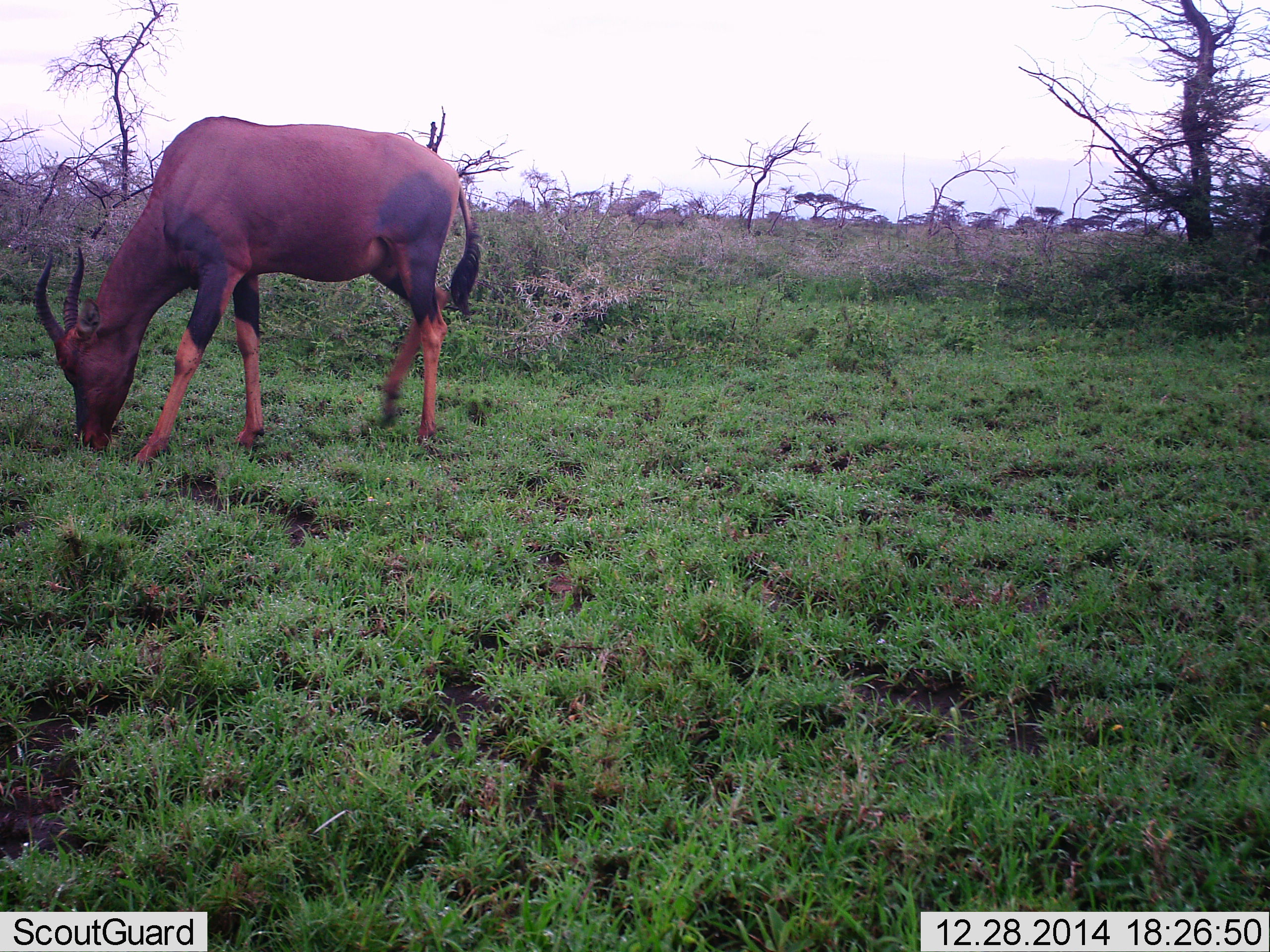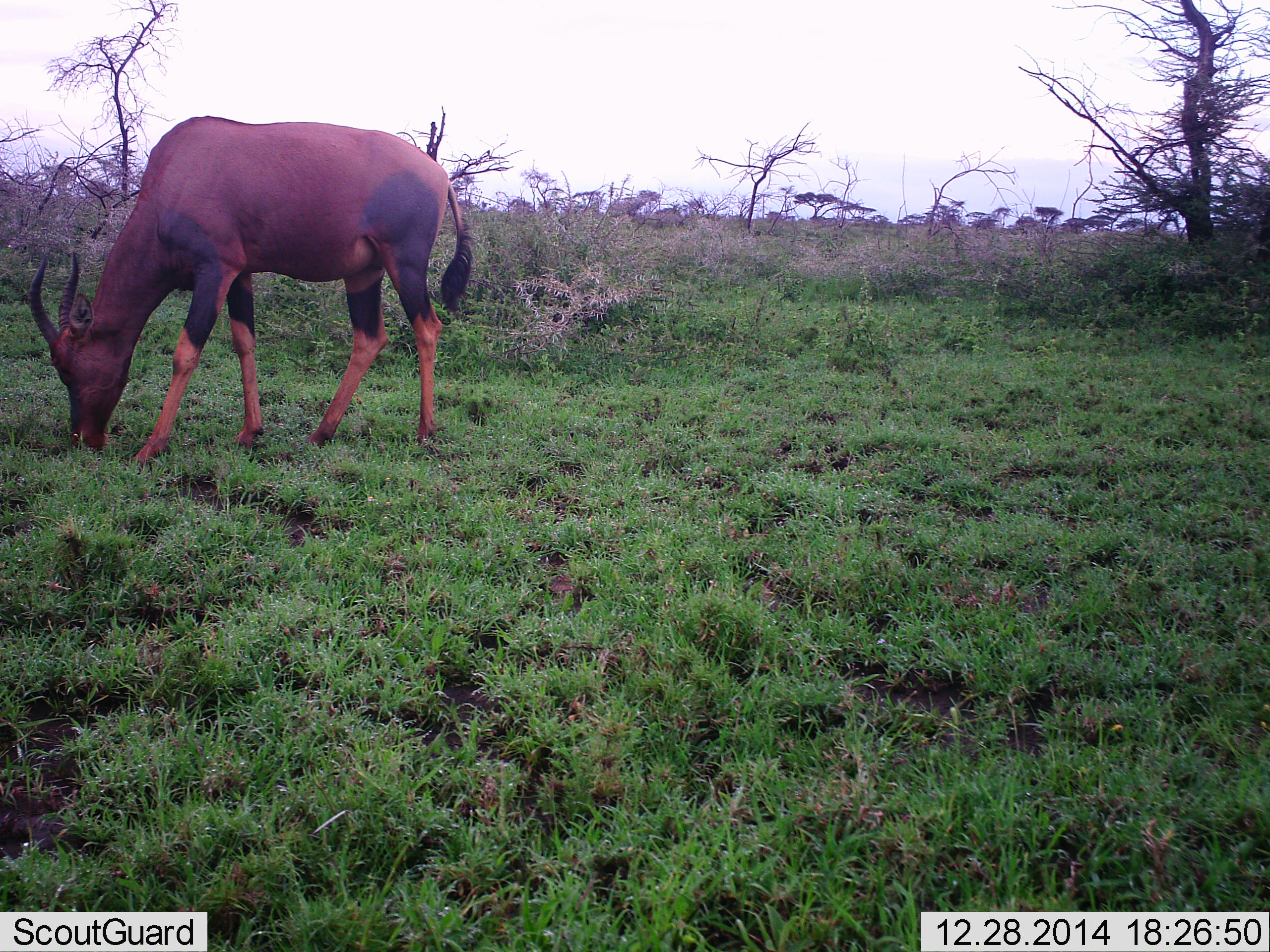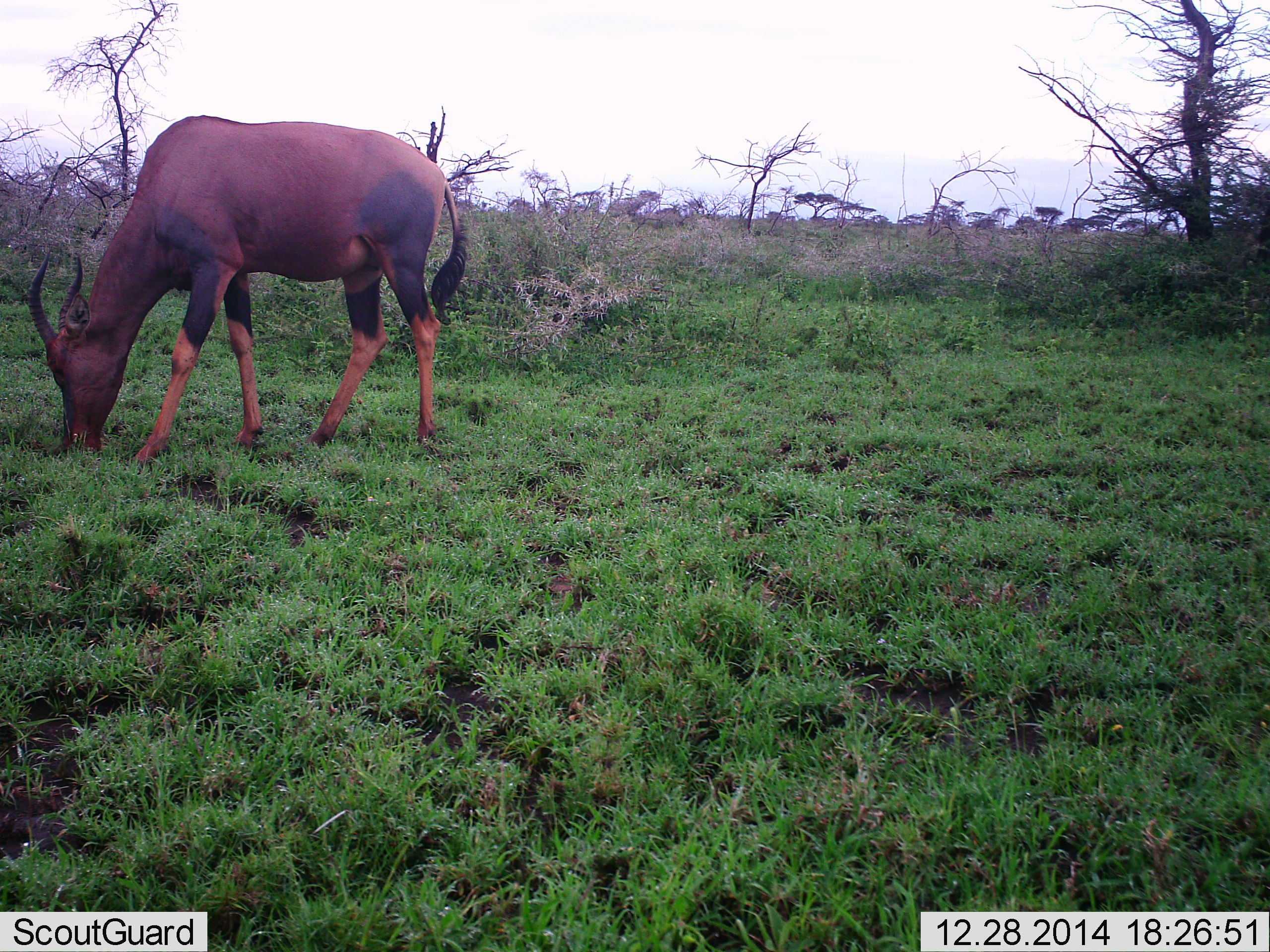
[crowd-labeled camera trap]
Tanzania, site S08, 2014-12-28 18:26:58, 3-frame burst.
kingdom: Animalia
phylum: Chordata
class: Mammalia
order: Artiodactyla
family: Bovidae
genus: Damaliscus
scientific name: Damaliscus lunatus jimela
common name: topi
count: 1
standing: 0%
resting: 0%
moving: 0%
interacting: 0%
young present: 0%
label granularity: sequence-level